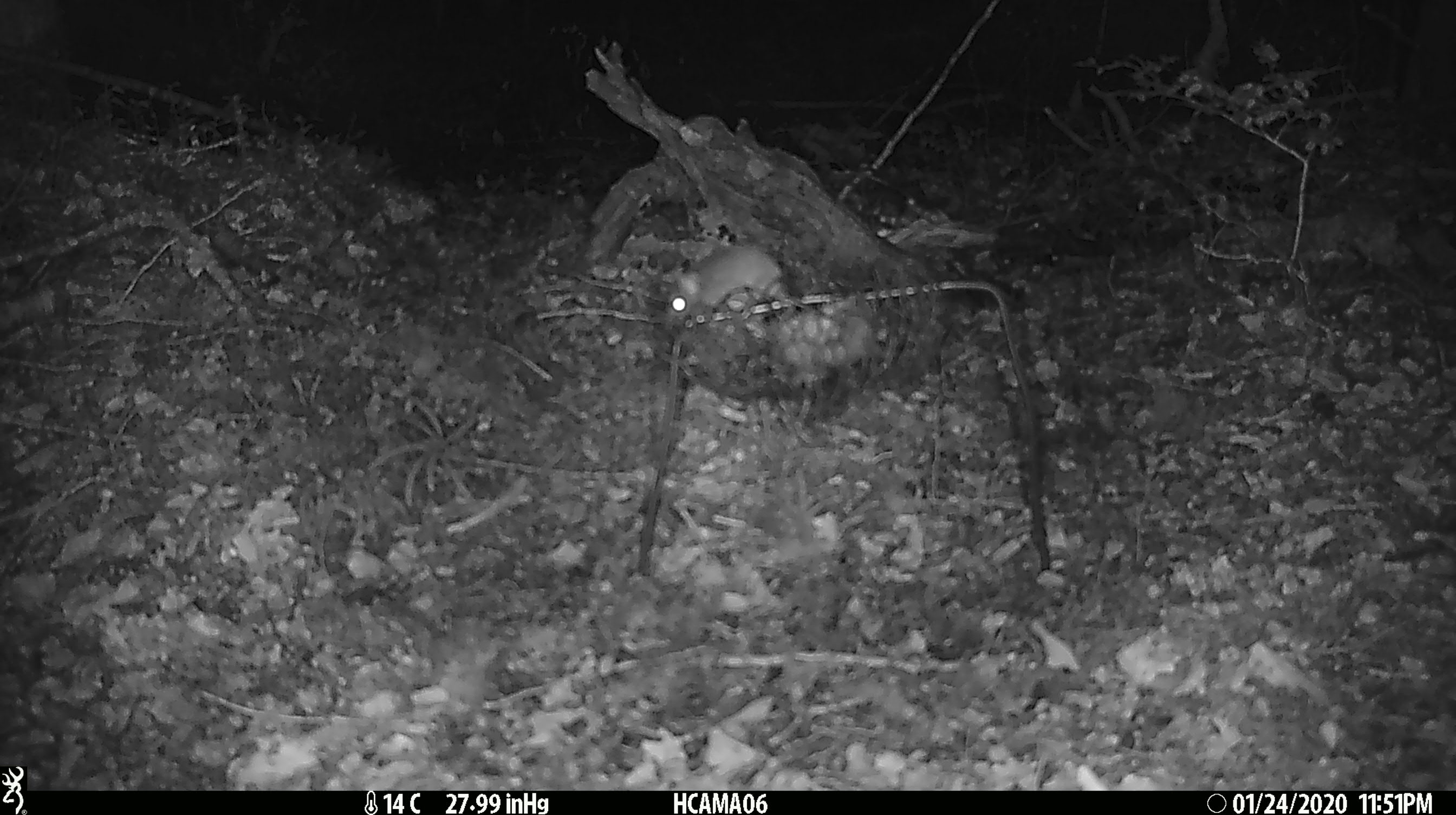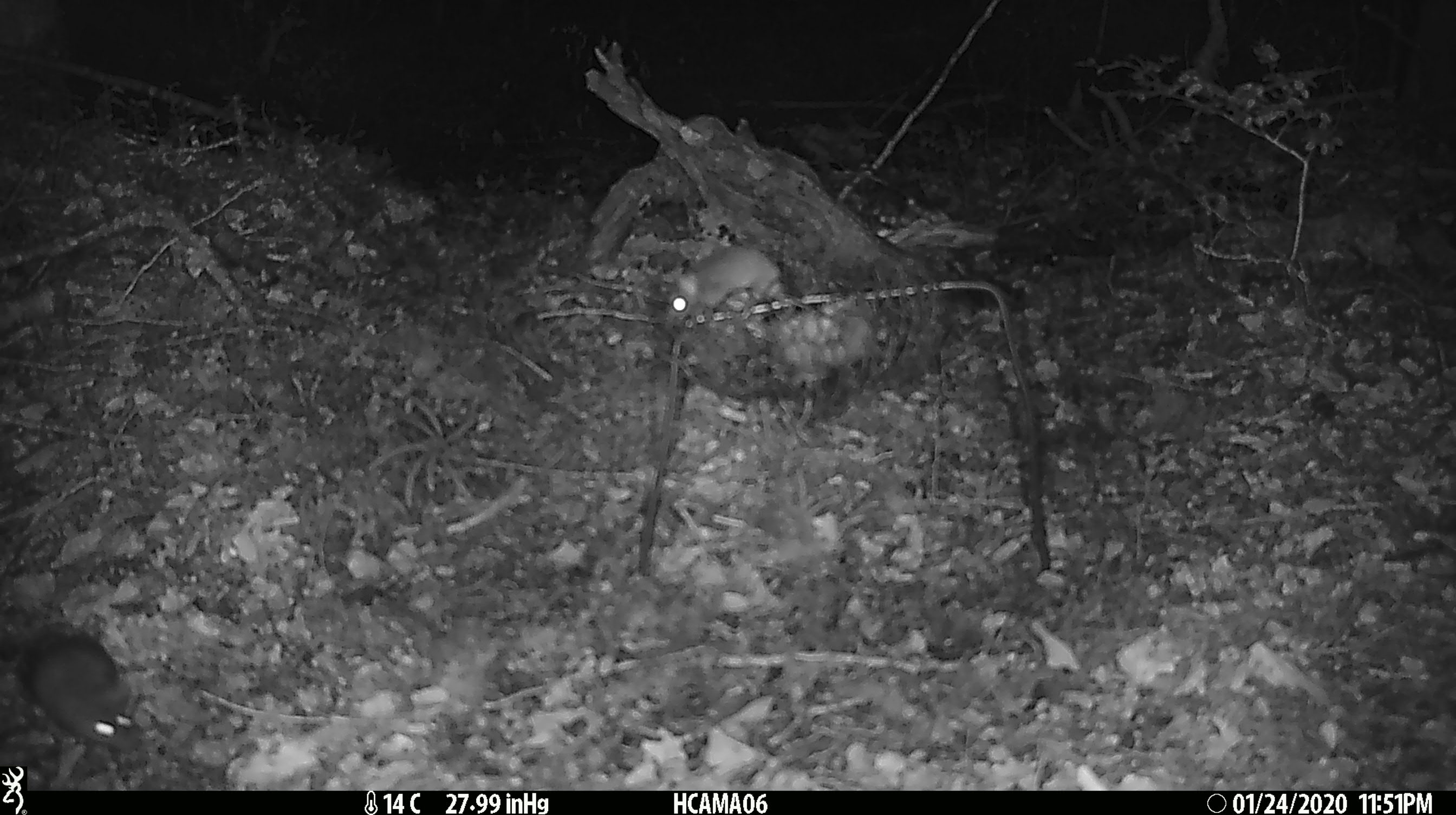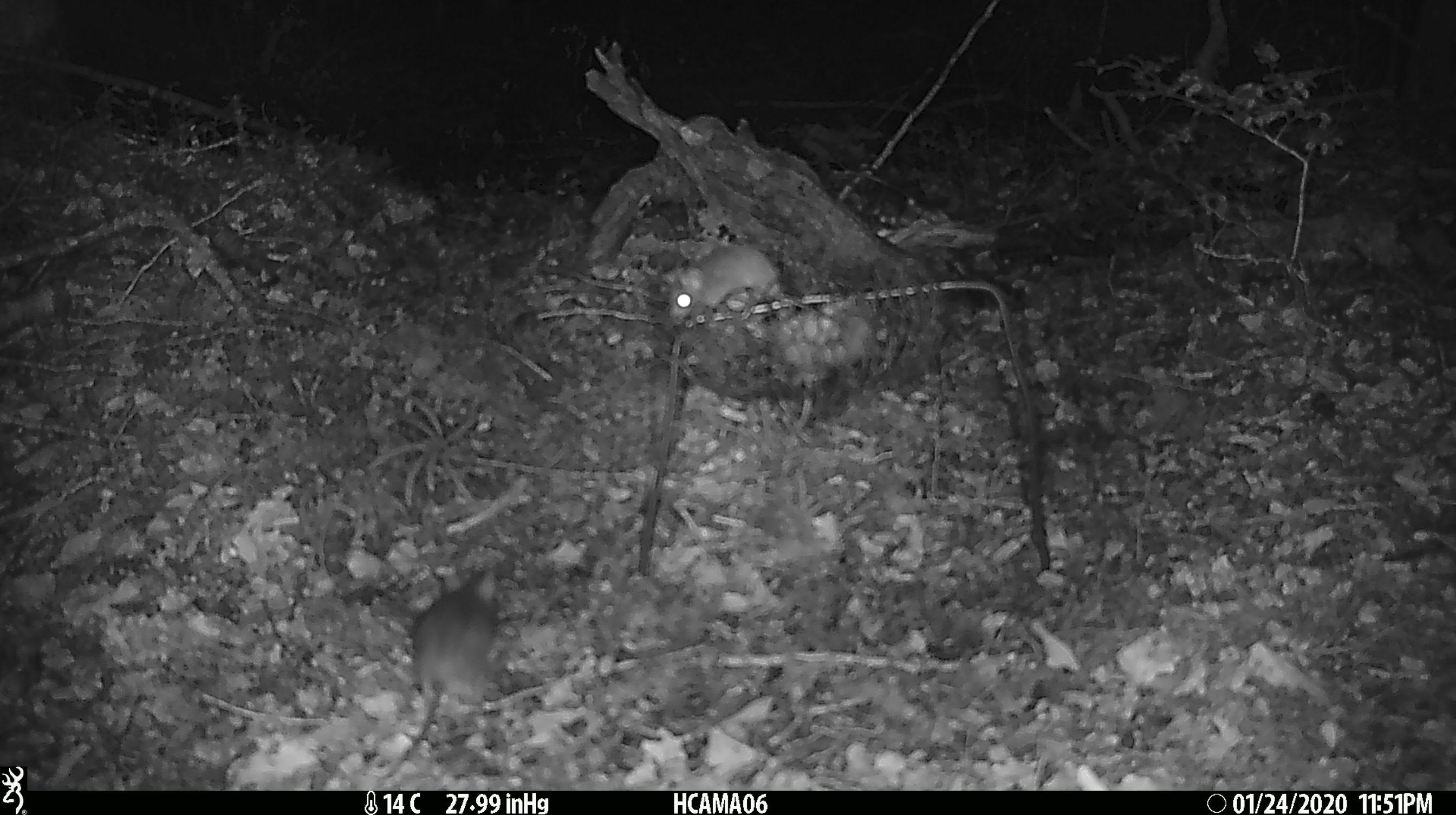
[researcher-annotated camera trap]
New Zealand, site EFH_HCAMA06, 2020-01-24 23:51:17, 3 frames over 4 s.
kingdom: Animalia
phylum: Chordata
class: Mammalia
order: Rodentia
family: Muridae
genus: Mus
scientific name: Mus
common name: mouse